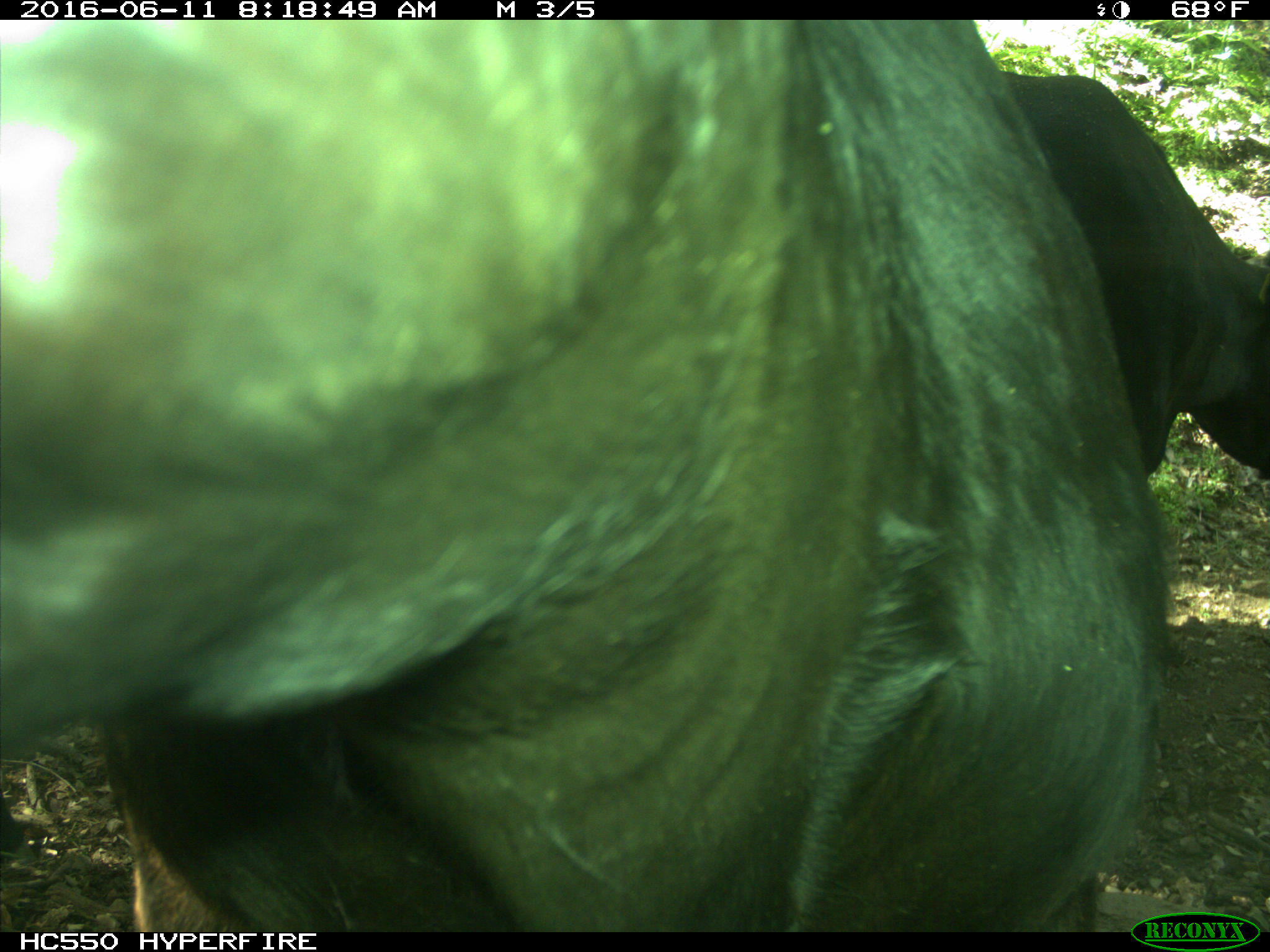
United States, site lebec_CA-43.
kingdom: Animalia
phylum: Chordata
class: Mammalia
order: Artiodactyla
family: Bovidae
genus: Bos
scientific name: Bos taurus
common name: domestic cow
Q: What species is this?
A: Bos taurus (domestic cow).